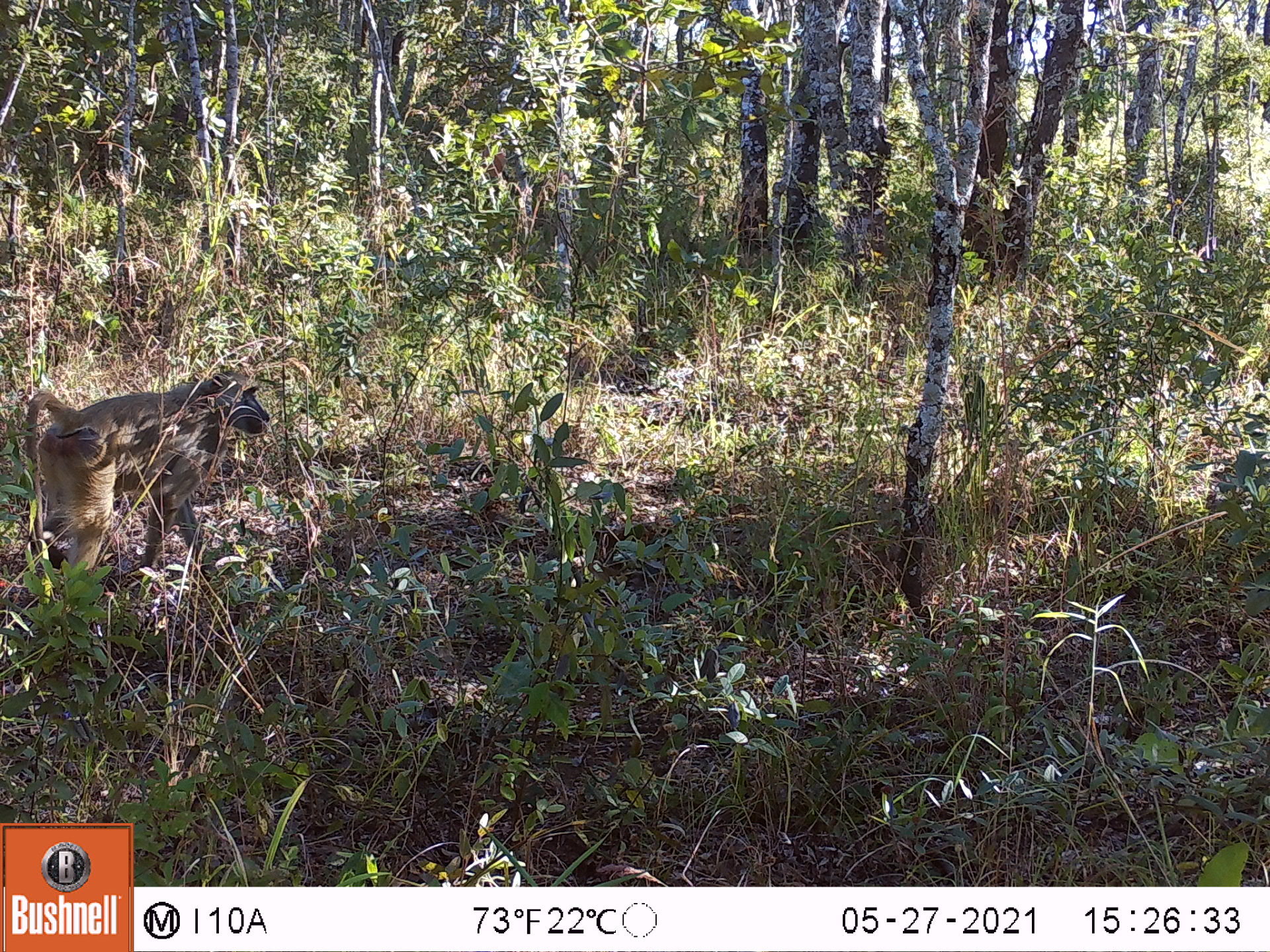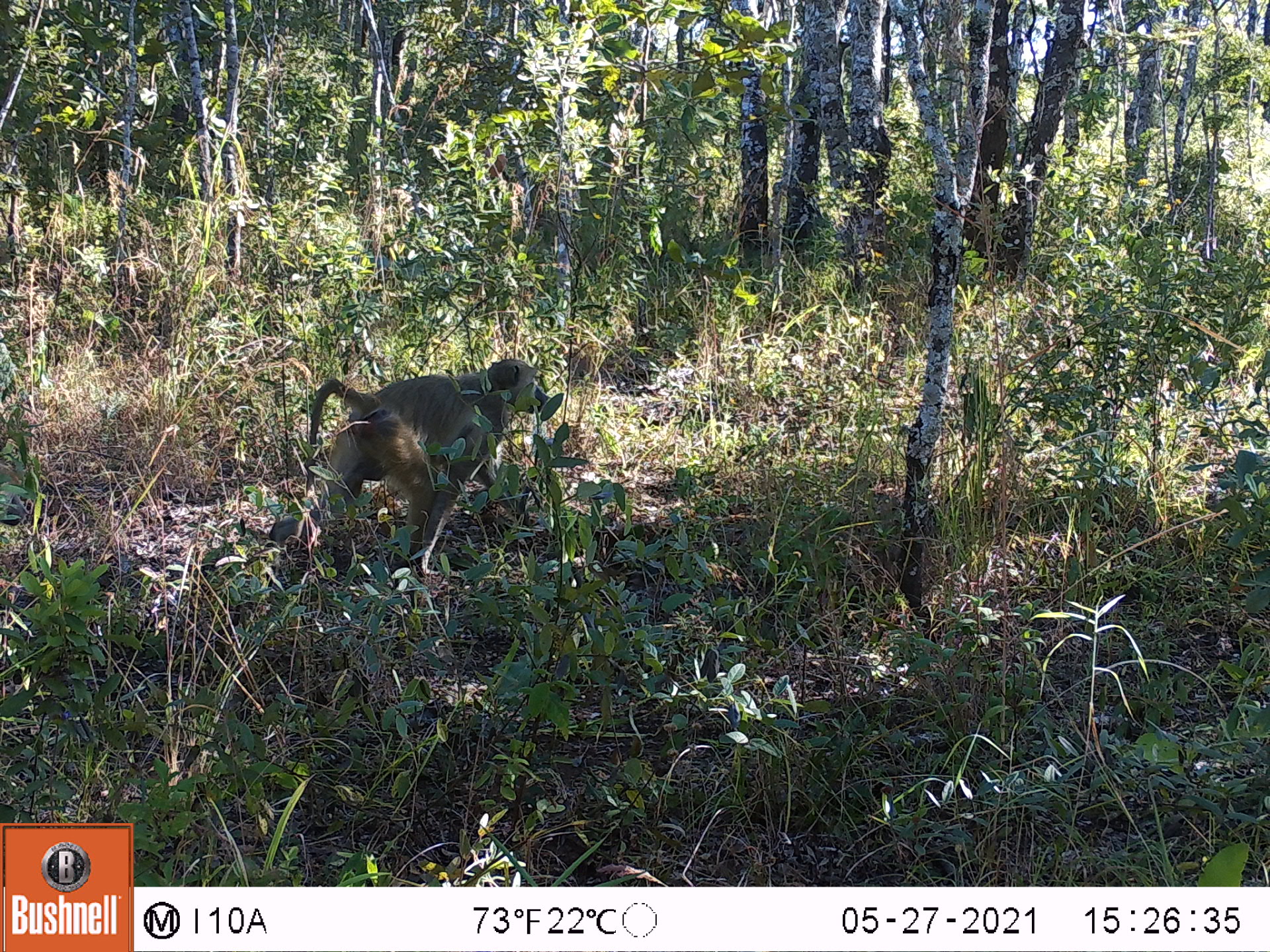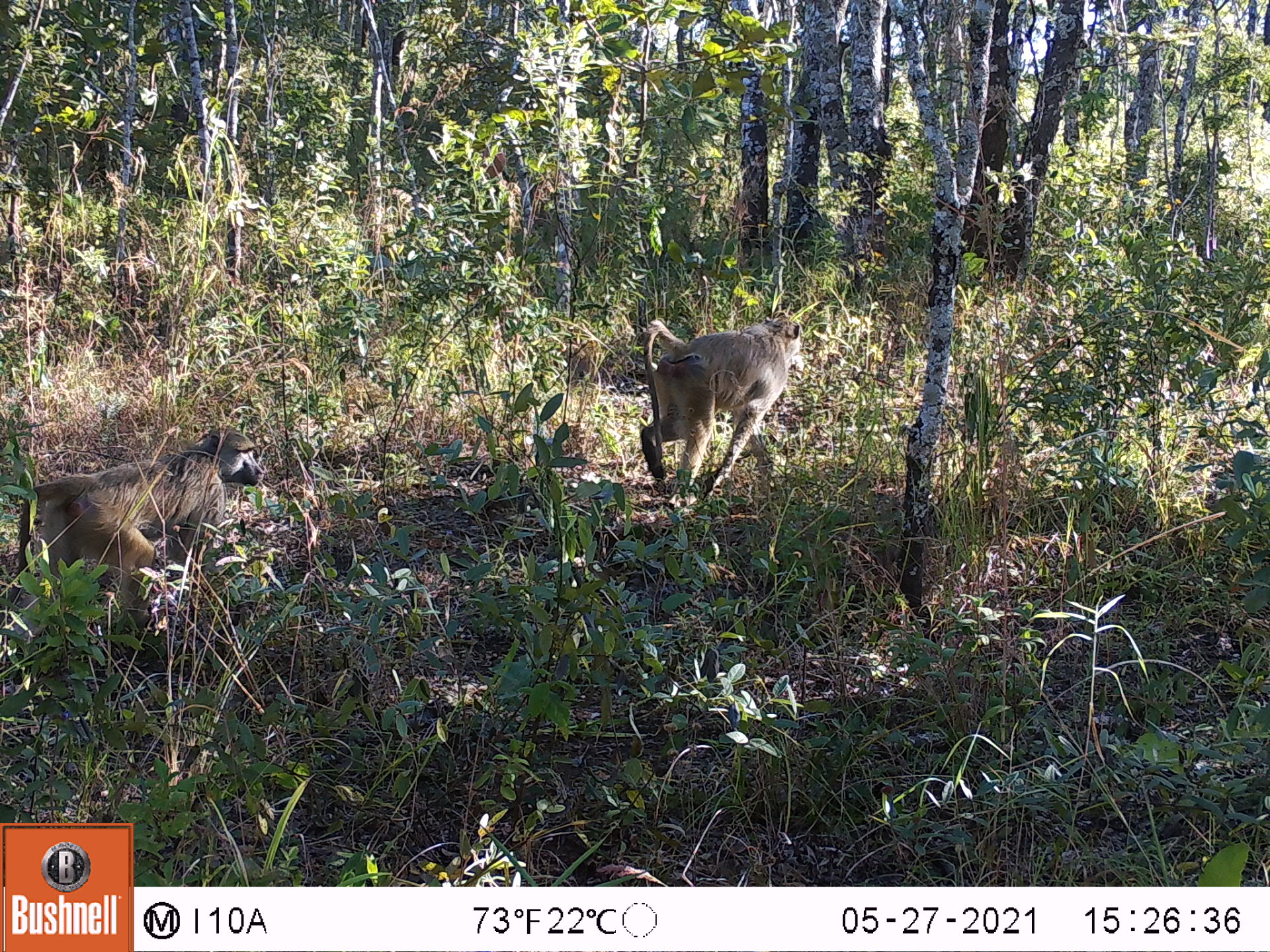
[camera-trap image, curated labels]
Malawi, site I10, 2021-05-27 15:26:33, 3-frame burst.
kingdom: Animalia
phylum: Chordata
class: Mammalia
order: Primates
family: Cercopithecidae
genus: Papio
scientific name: Papio cynocephalus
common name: yellow baboon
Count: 1.